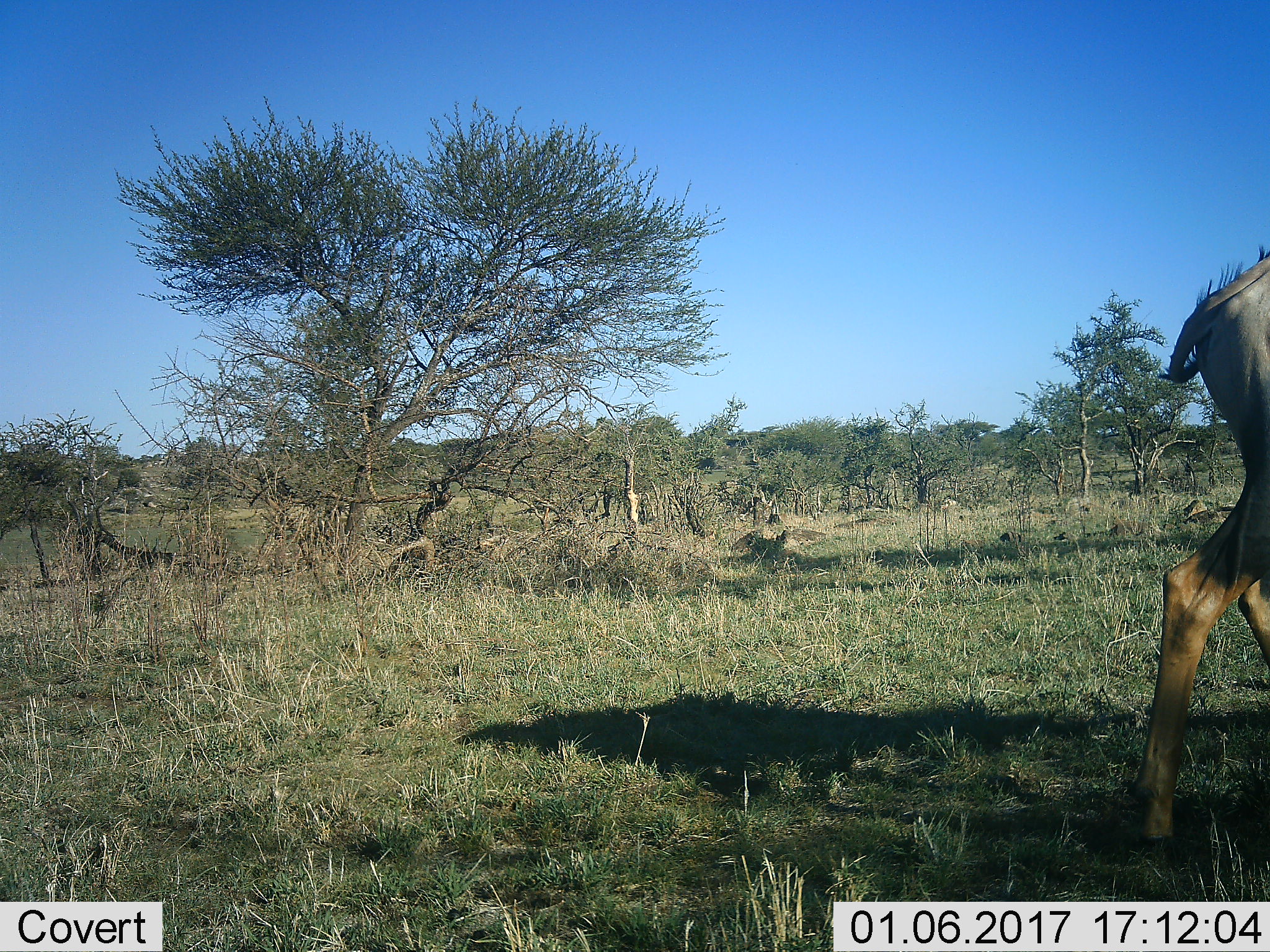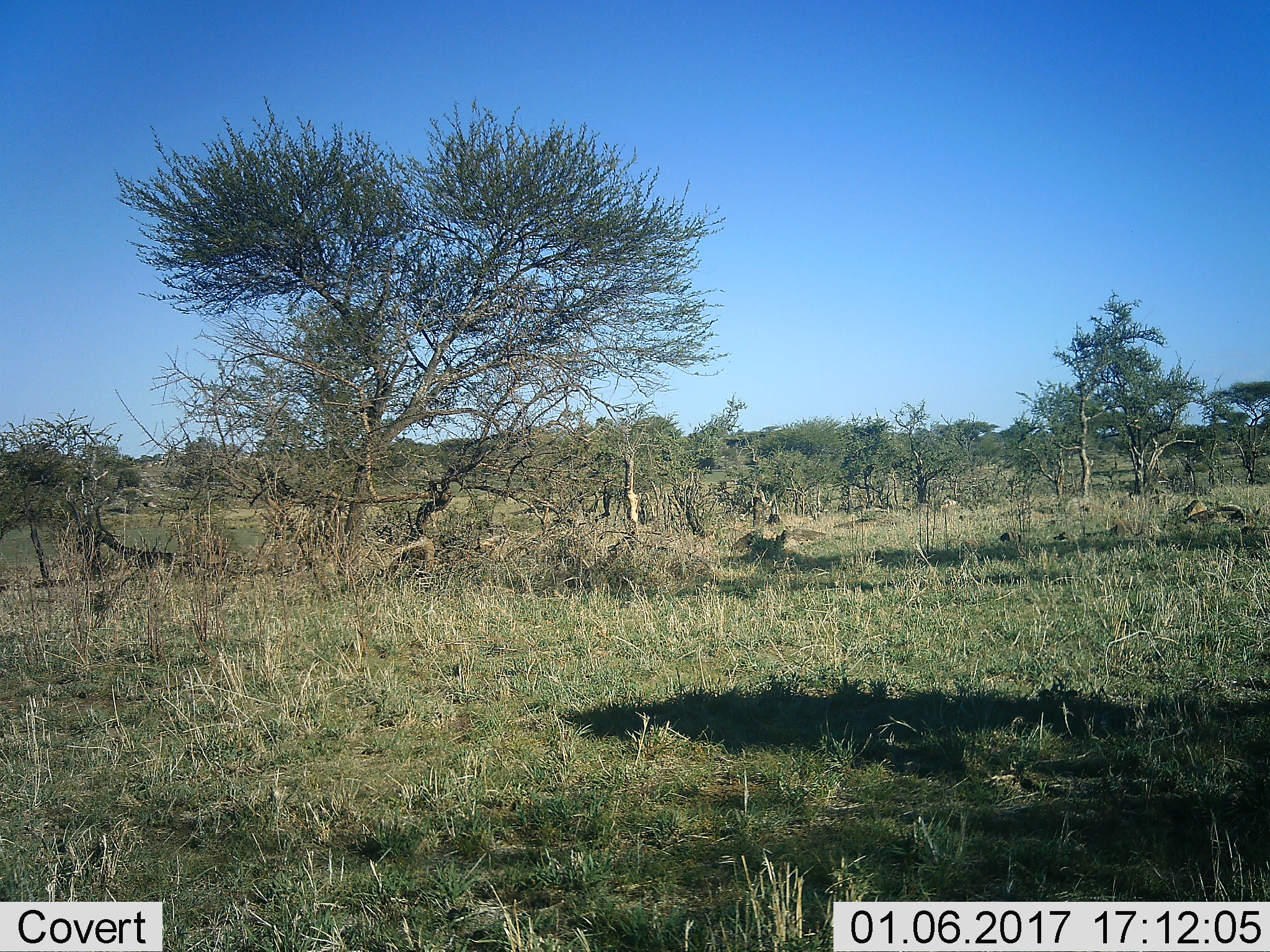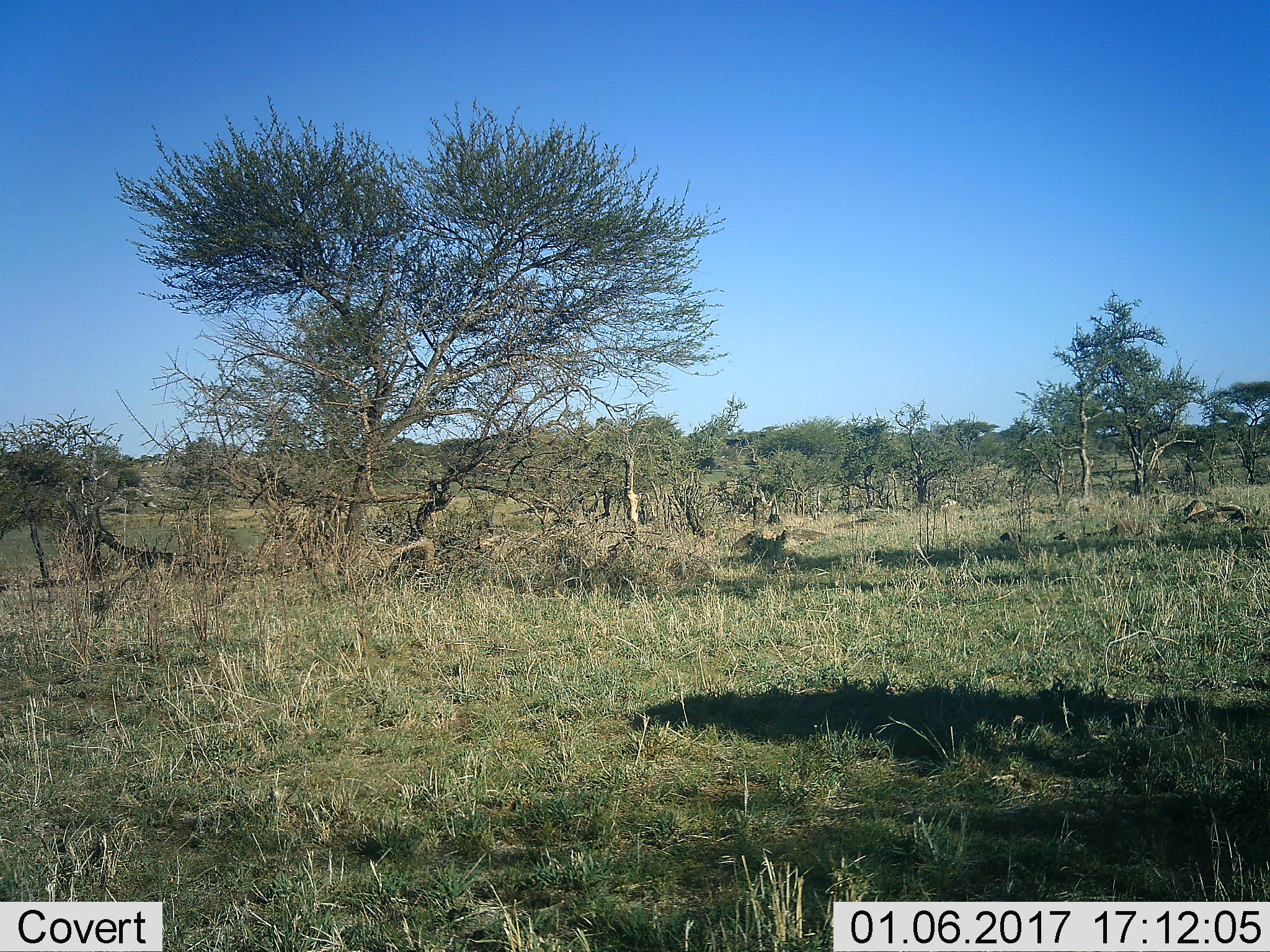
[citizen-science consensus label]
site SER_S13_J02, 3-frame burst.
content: unidentified animal